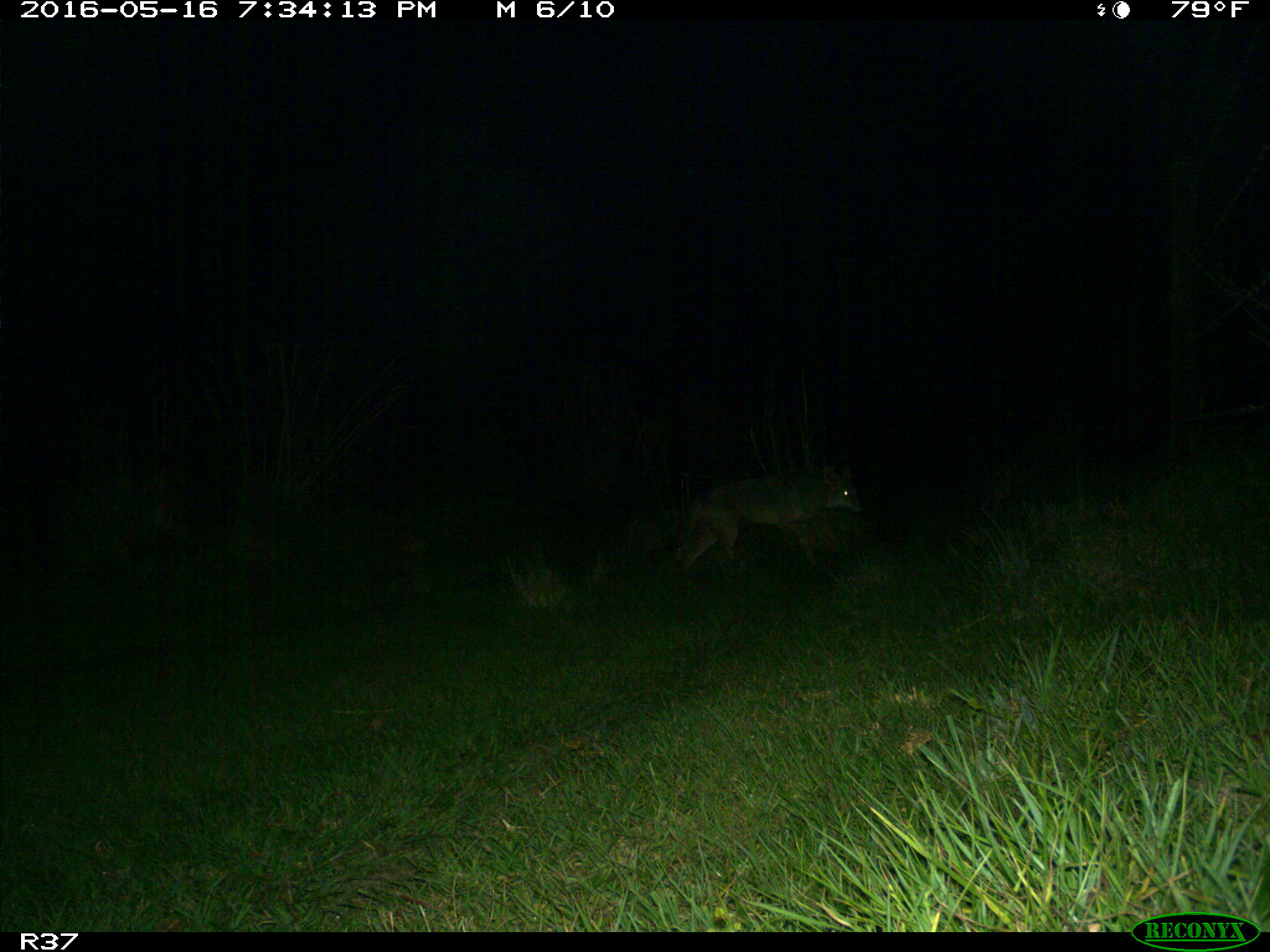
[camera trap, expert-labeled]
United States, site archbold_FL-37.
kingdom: Animalia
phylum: Chordata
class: Mammalia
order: Carnivora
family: Canidae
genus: Canis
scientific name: Canis latrans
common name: coyote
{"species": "Canis latrans (coyote)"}